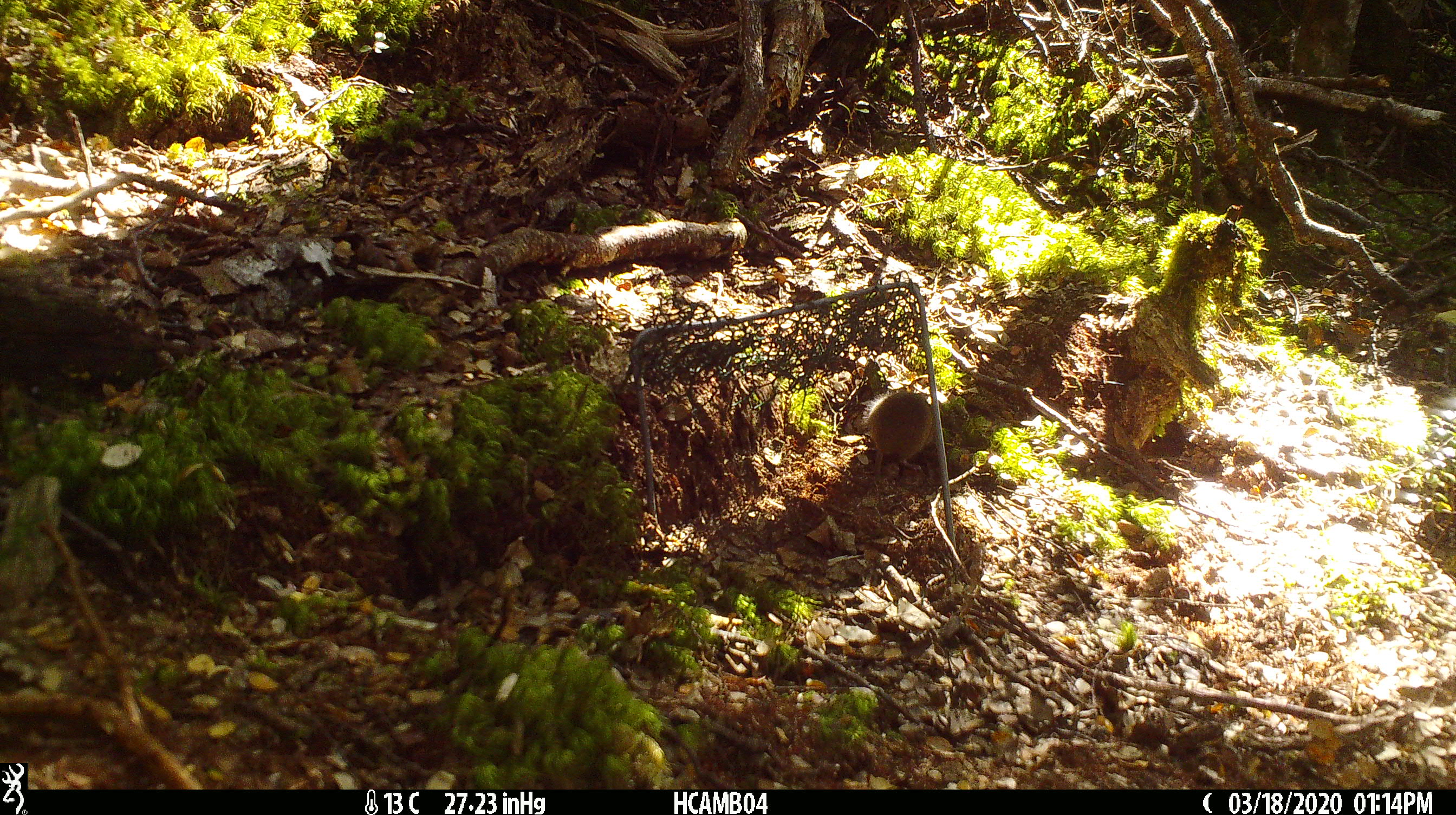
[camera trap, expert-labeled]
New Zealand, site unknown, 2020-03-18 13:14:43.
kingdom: Animalia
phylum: Chordata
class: Mammalia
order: Rodentia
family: Muridae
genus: Mus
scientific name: Mus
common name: mouse